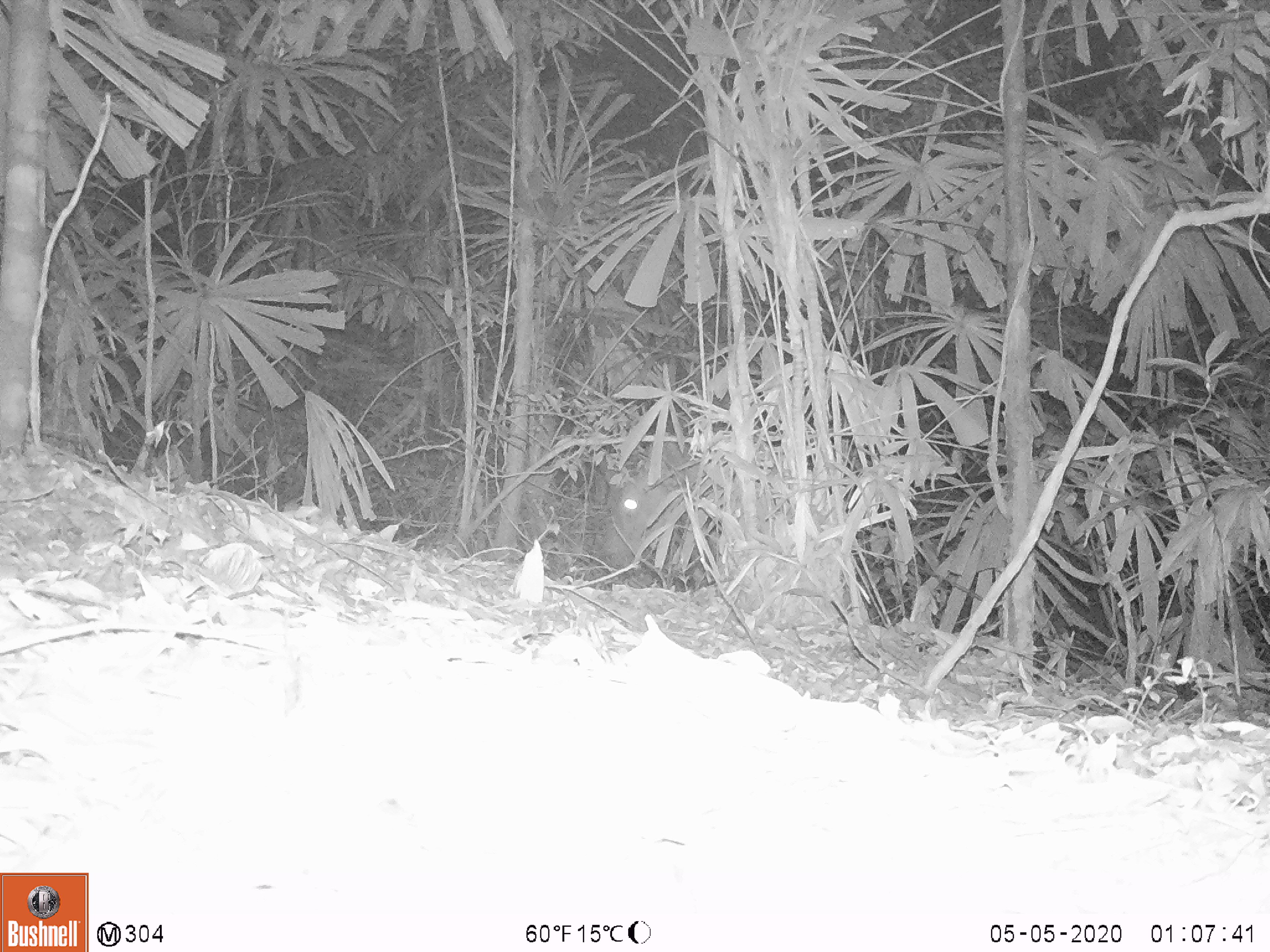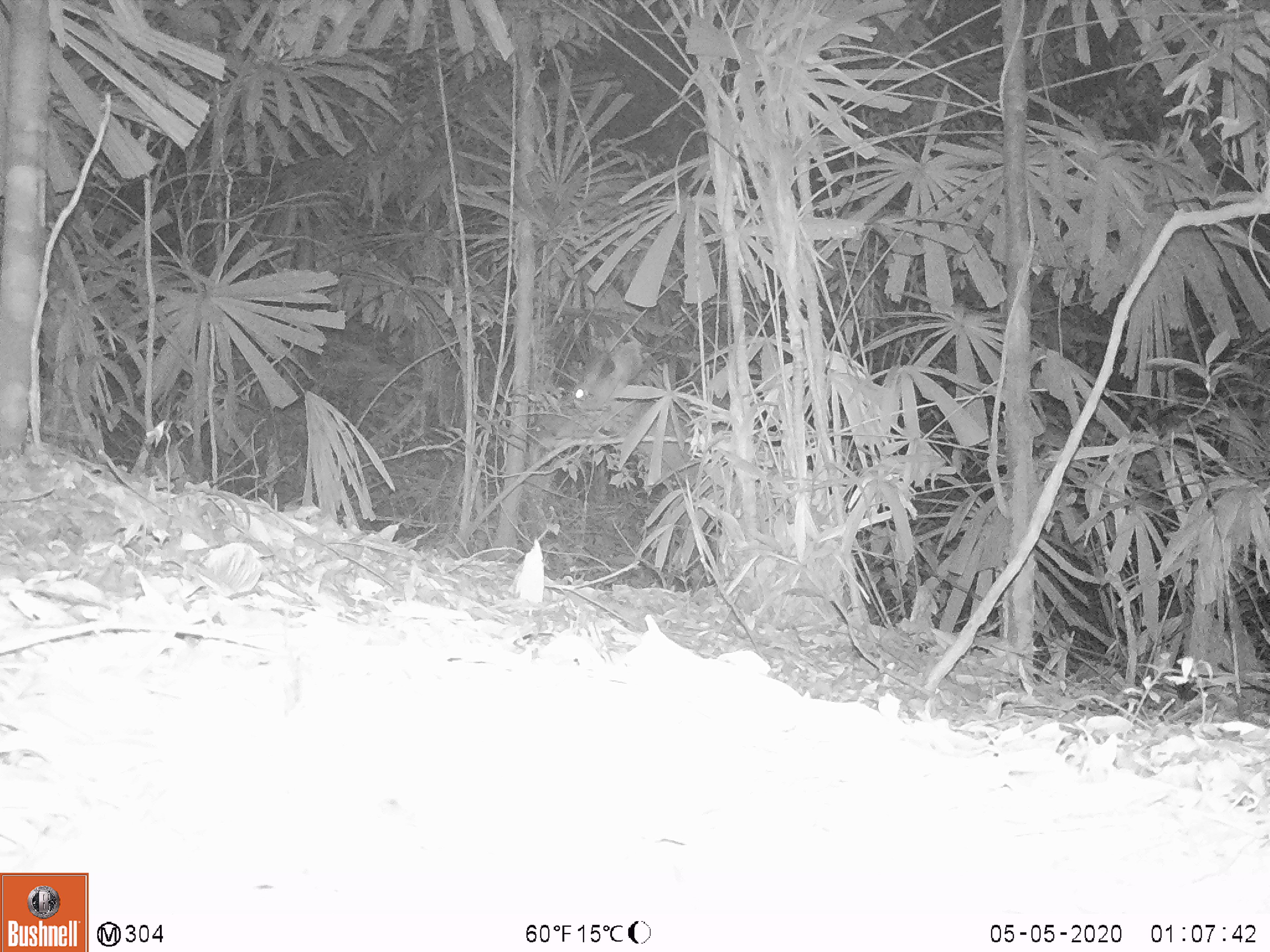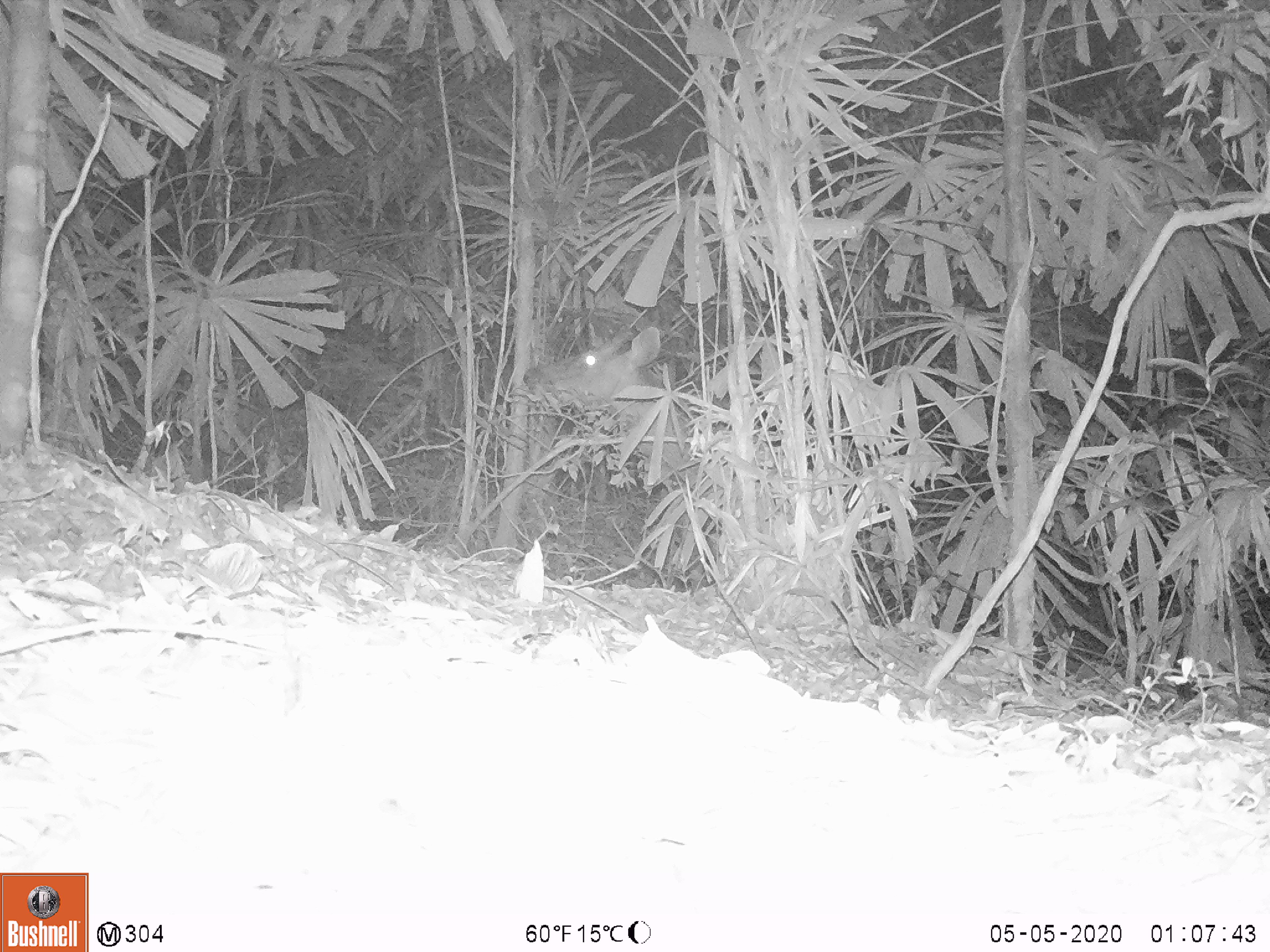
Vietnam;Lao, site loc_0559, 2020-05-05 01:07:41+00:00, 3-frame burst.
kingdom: Animalia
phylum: Chordata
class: Mammalia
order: Artiodactyla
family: Cervidae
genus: Rusa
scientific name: Rusa unicolor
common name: sambar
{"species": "sambar (Rusa unicolor)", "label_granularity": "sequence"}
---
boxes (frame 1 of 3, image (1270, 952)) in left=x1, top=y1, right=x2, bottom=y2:
sambar: left=602, top=437, right=712, bottom=572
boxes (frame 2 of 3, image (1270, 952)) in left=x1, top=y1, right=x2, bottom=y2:
sambar: left=526, top=339, right=706, bottom=501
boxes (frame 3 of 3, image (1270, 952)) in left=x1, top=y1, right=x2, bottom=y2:
sambar: left=521, top=322, right=764, bottom=498